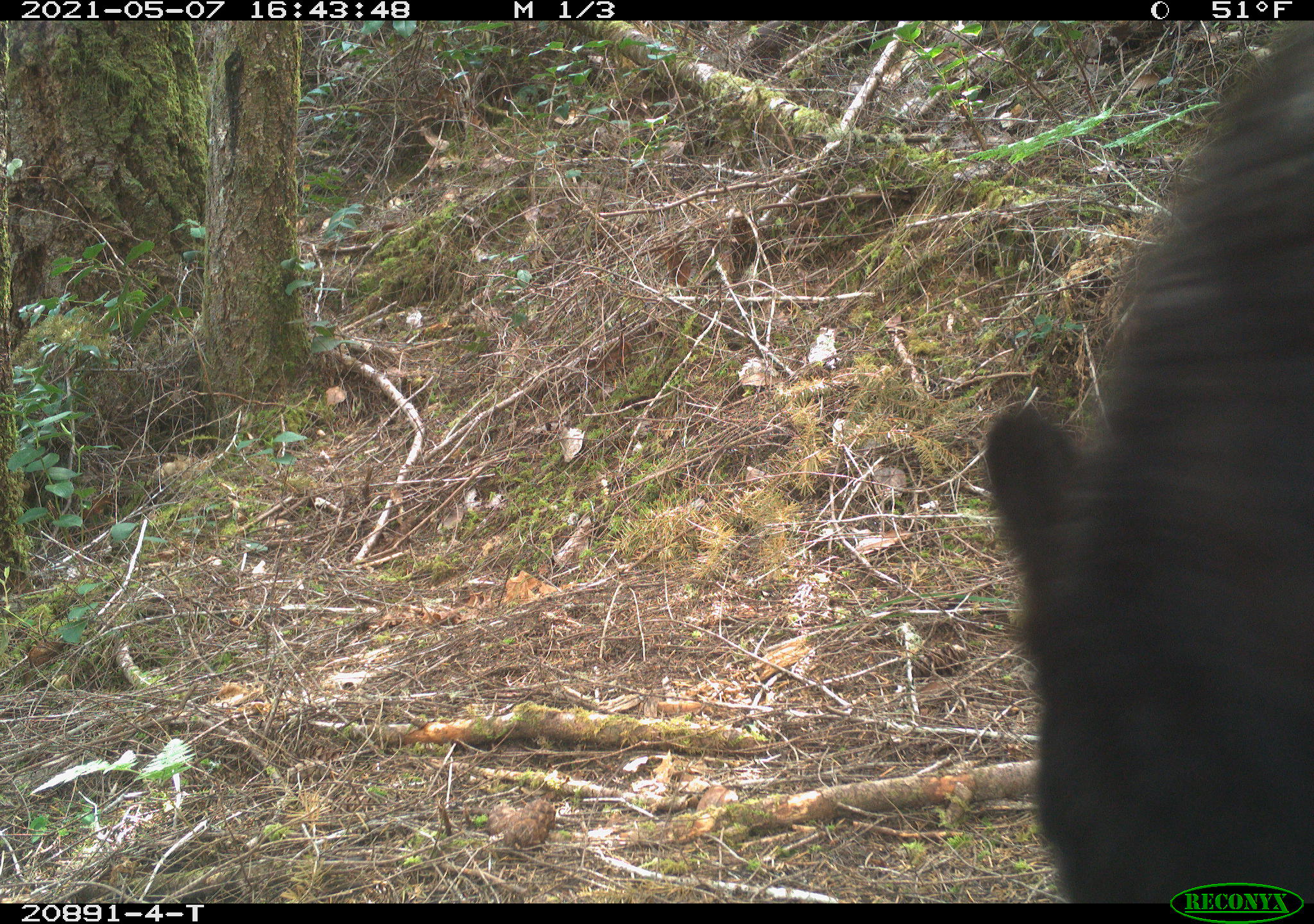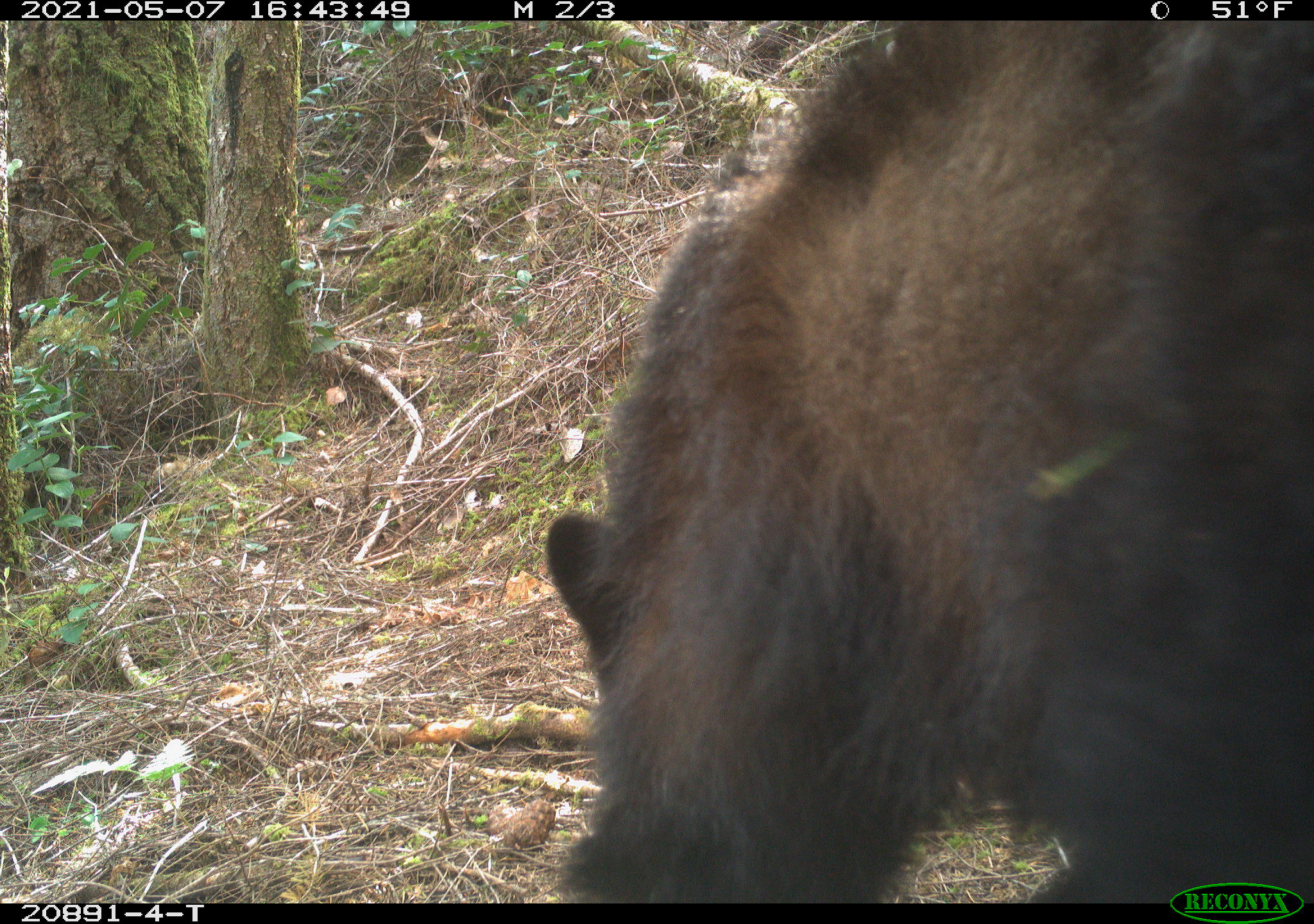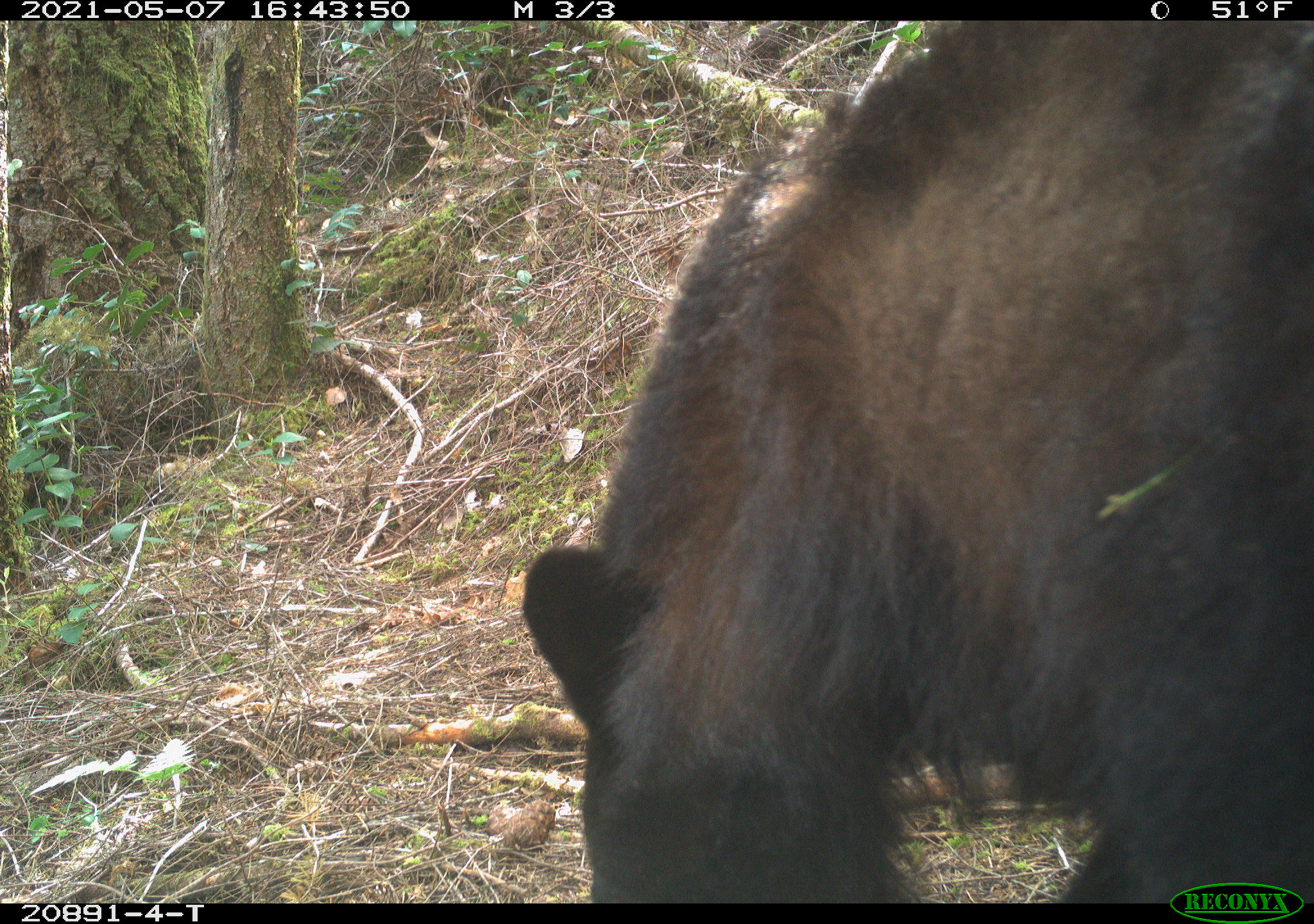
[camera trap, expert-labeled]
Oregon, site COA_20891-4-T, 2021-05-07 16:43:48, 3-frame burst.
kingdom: Animalia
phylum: Chordata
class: Mammalia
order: Carnivora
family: Ursidae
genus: Ursus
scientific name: Ursus americanus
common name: american black bear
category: black bear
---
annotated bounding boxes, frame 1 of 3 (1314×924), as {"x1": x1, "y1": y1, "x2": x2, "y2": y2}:
black bear: {"x1": 964, "y1": 26, "x2": 1309, "y2": 879}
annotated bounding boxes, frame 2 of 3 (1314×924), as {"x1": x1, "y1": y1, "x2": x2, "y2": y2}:
black bear: {"x1": 535, "y1": 28, "x2": 1308, "y2": 873}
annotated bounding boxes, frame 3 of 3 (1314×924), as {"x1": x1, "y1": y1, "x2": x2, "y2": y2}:
black bear: {"x1": 513, "y1": 21, "x2": 1308, "y2": 880}